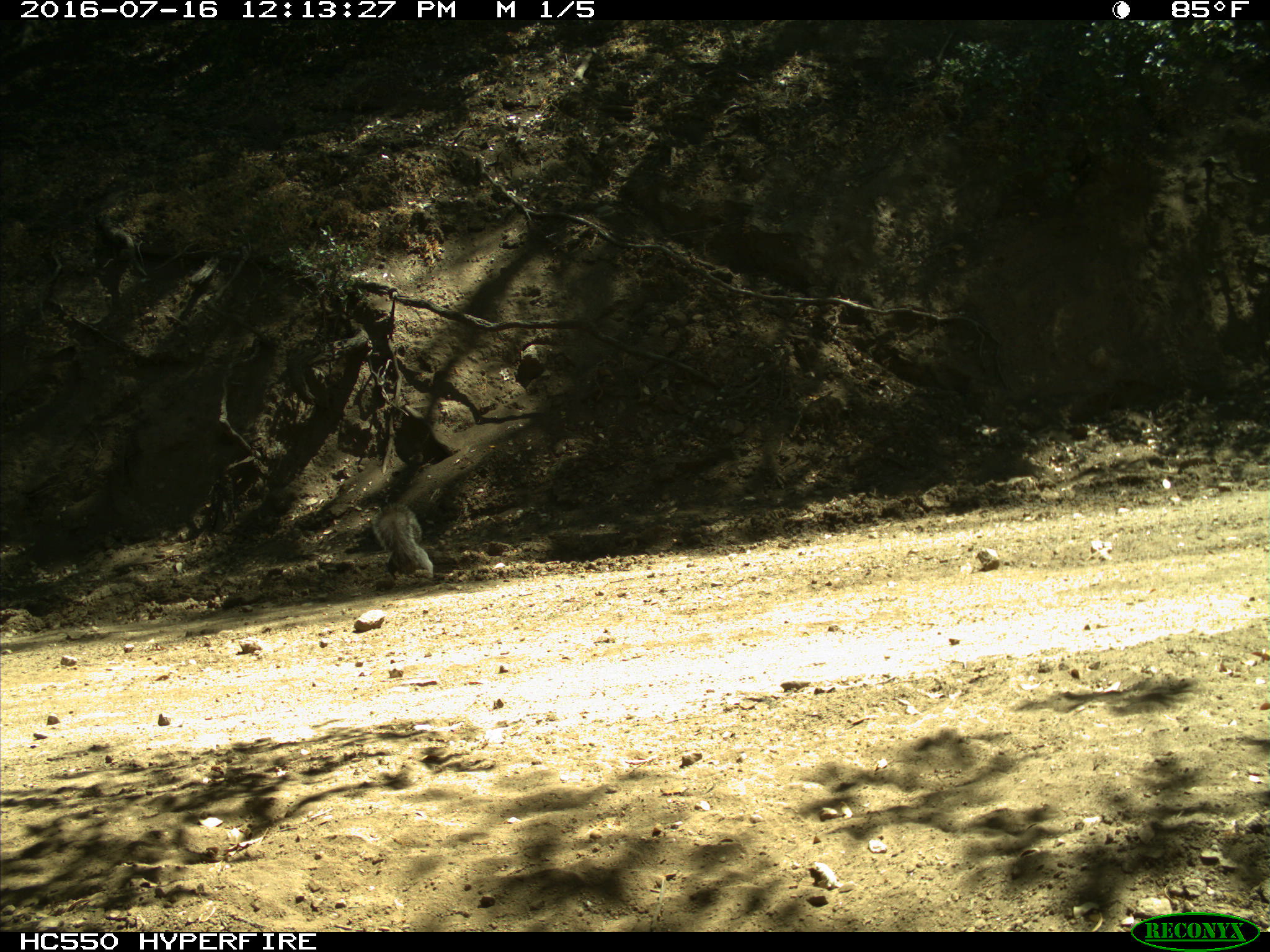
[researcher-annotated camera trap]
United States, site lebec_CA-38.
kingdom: Animalia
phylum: Chordata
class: Mammalia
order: Rodentia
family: Sciuridae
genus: Sciurus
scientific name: Sciurus carolinensis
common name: eastern gray squirrel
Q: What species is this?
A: Sciurus carolinensis (eastern gray squirrel).